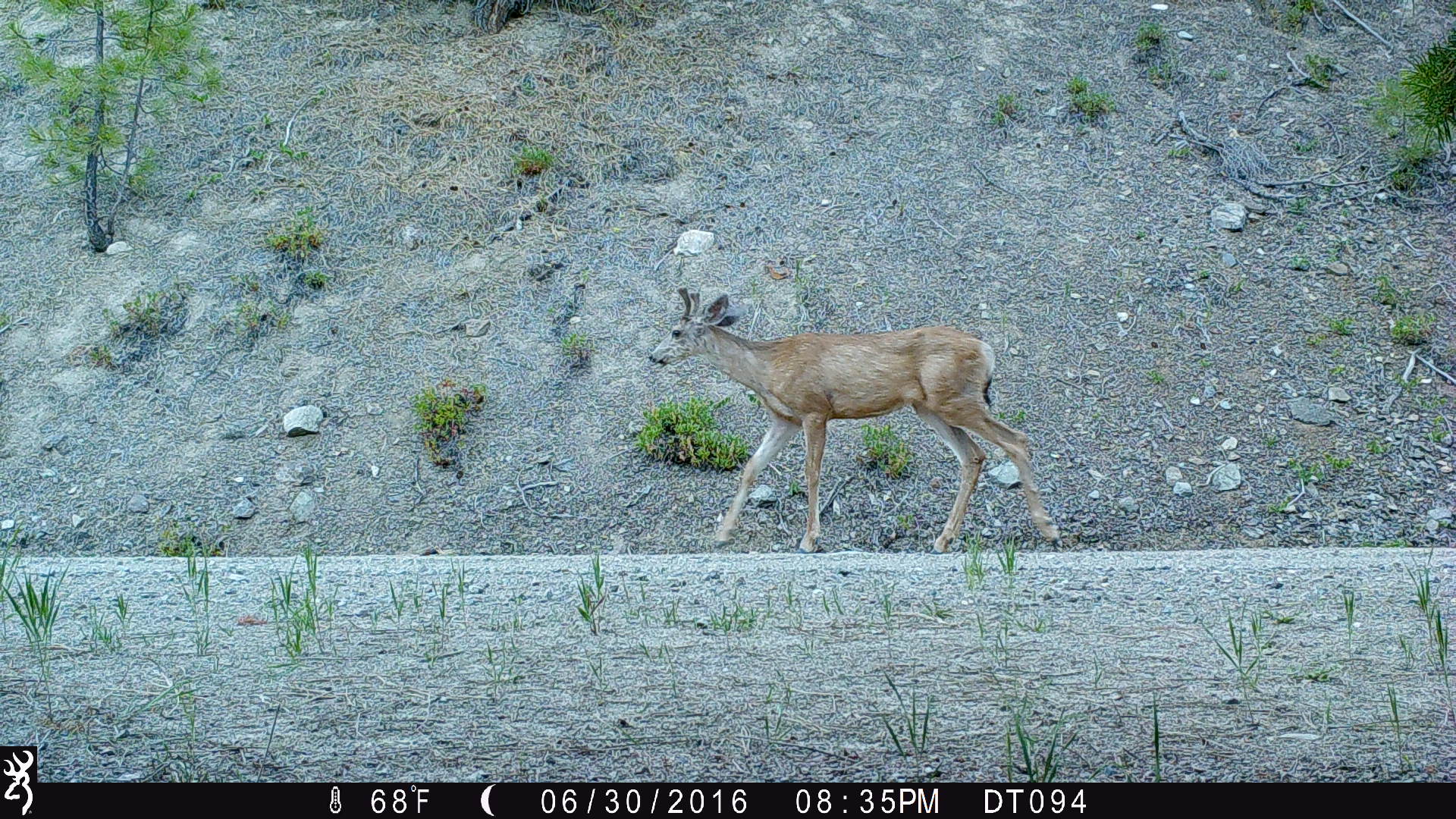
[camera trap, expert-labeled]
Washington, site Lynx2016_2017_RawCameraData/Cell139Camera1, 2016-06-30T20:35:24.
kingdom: Animalia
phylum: Chordata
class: Mammalia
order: Artiodactyla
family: Cervidae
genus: Odocoileus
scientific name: Odocoileus hemionus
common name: mule deer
Odocoileus hemionus (mule deer). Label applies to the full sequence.